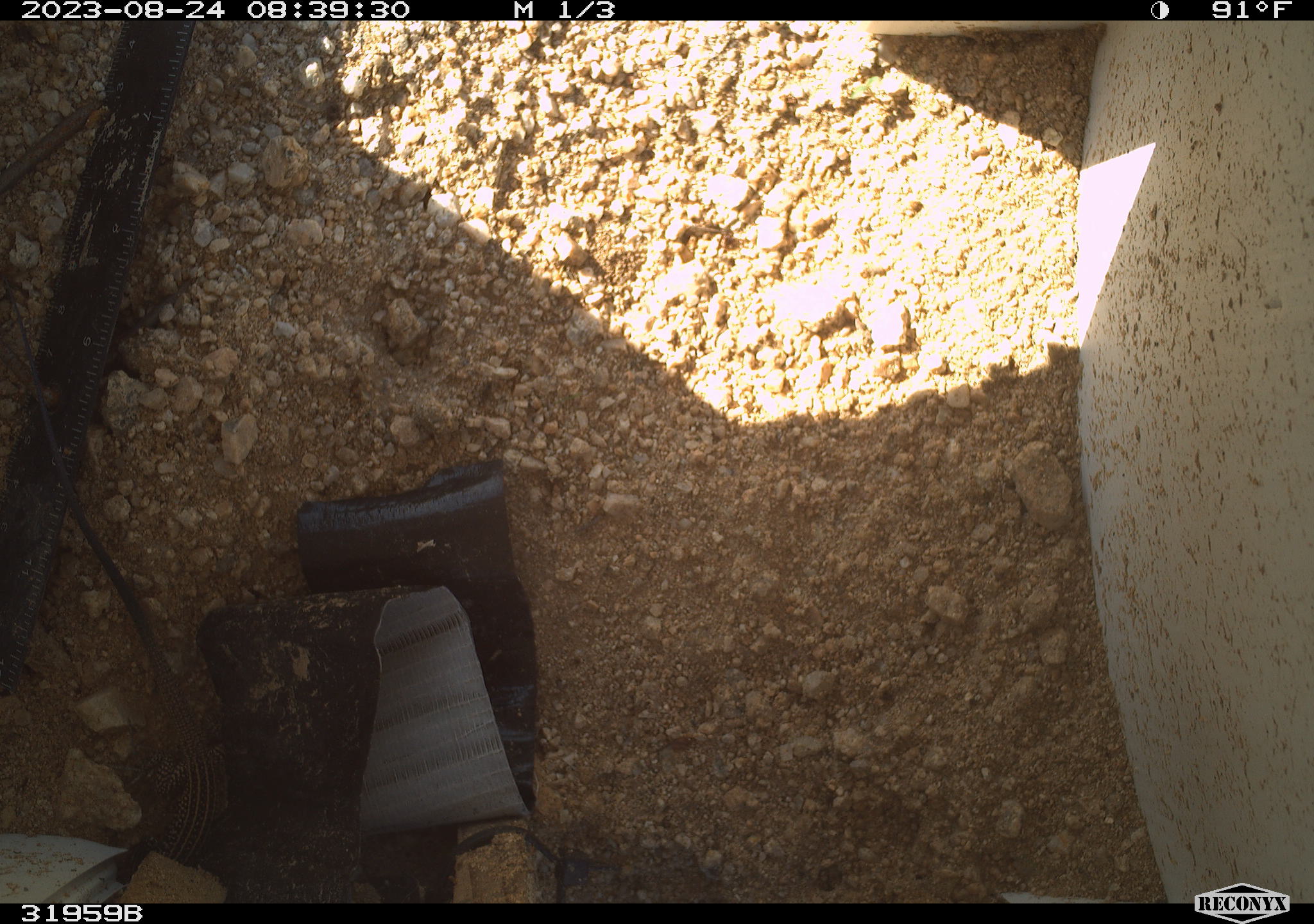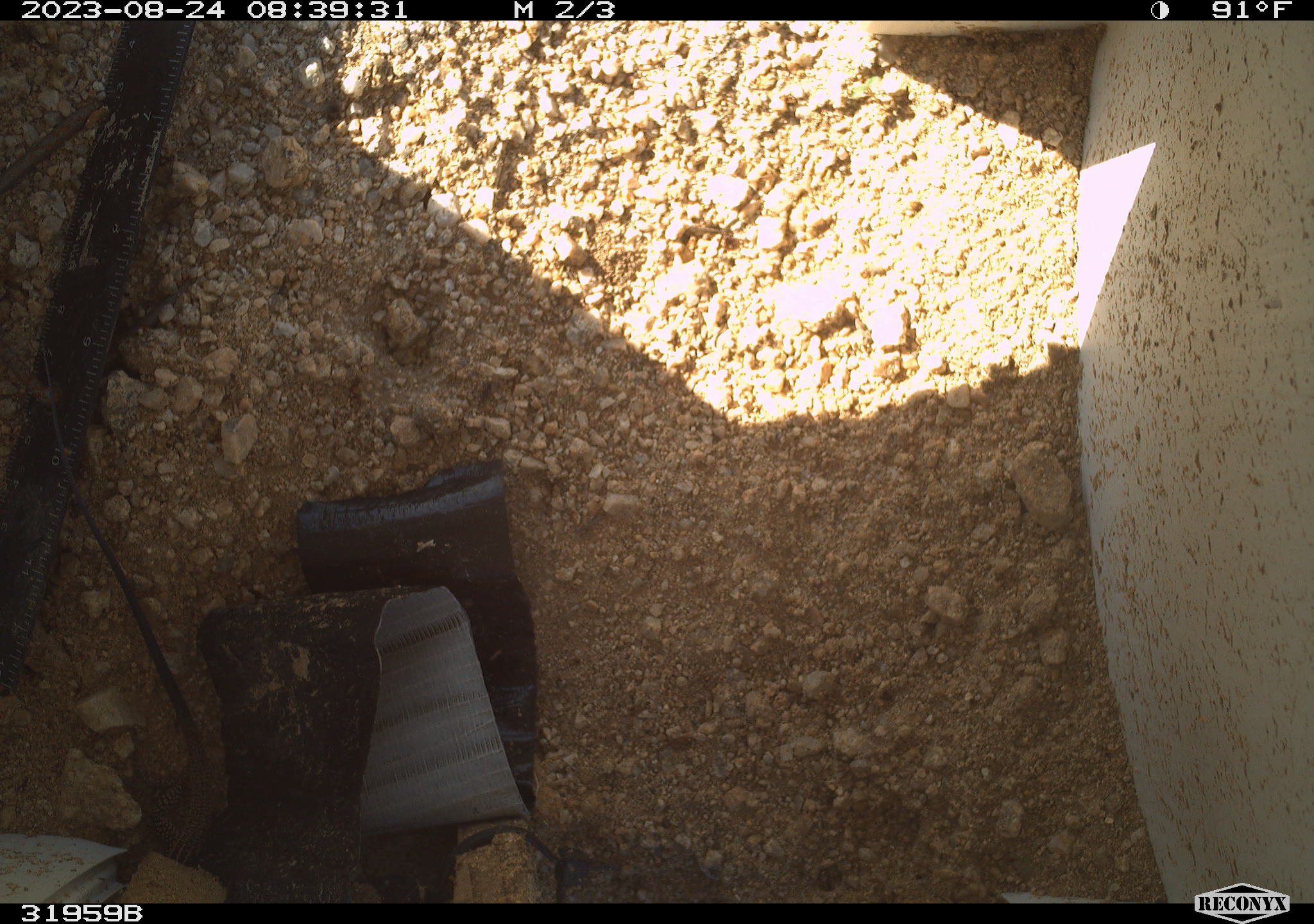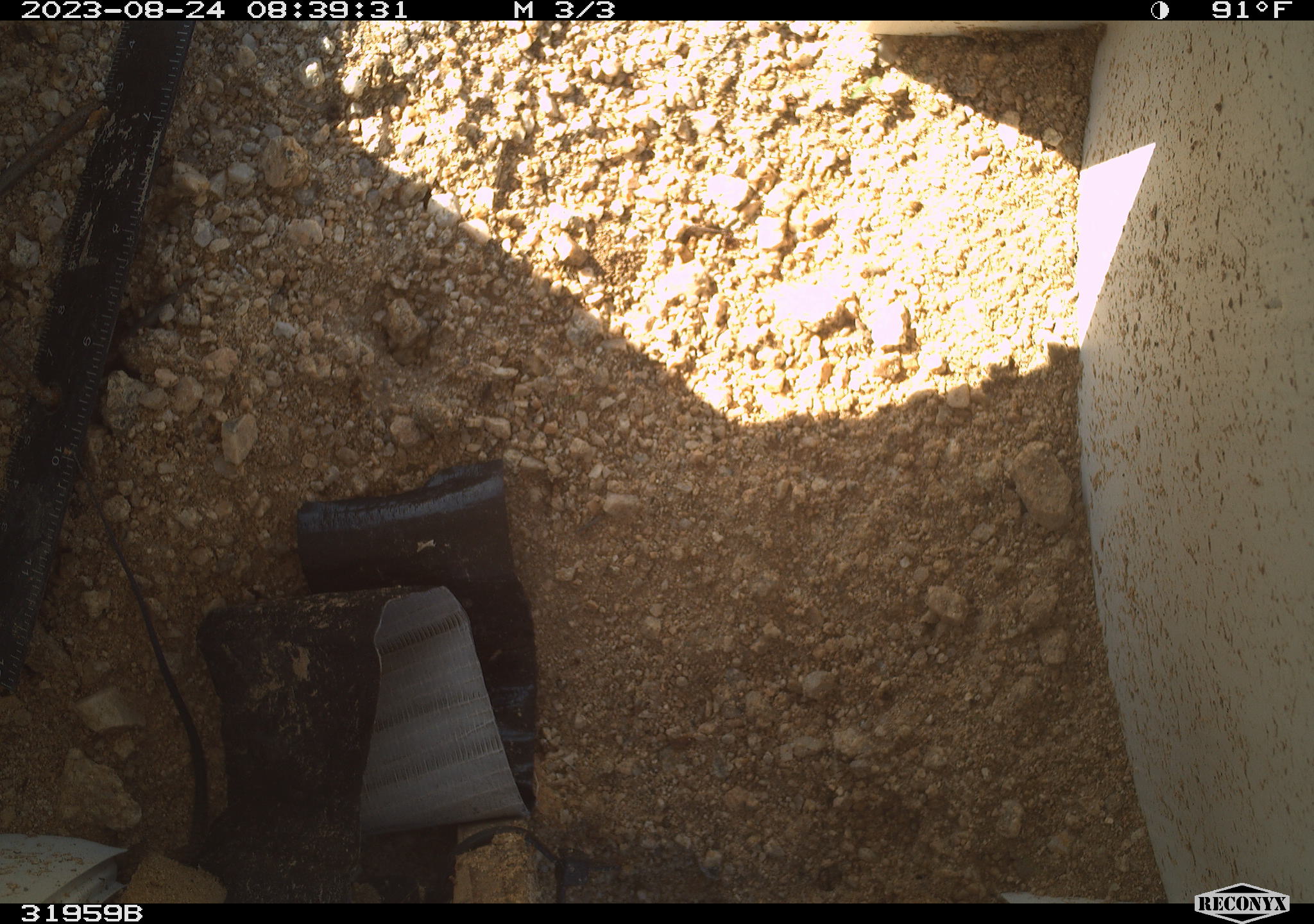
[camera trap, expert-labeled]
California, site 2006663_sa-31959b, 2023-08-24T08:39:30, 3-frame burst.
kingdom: Animalia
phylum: Chordata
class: Reptilia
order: Squamata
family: Teiidae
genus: Aspidoscelis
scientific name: Aspidoscelis tigris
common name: western whiptail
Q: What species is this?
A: Western whiptail (Aspidoscelis tigris).